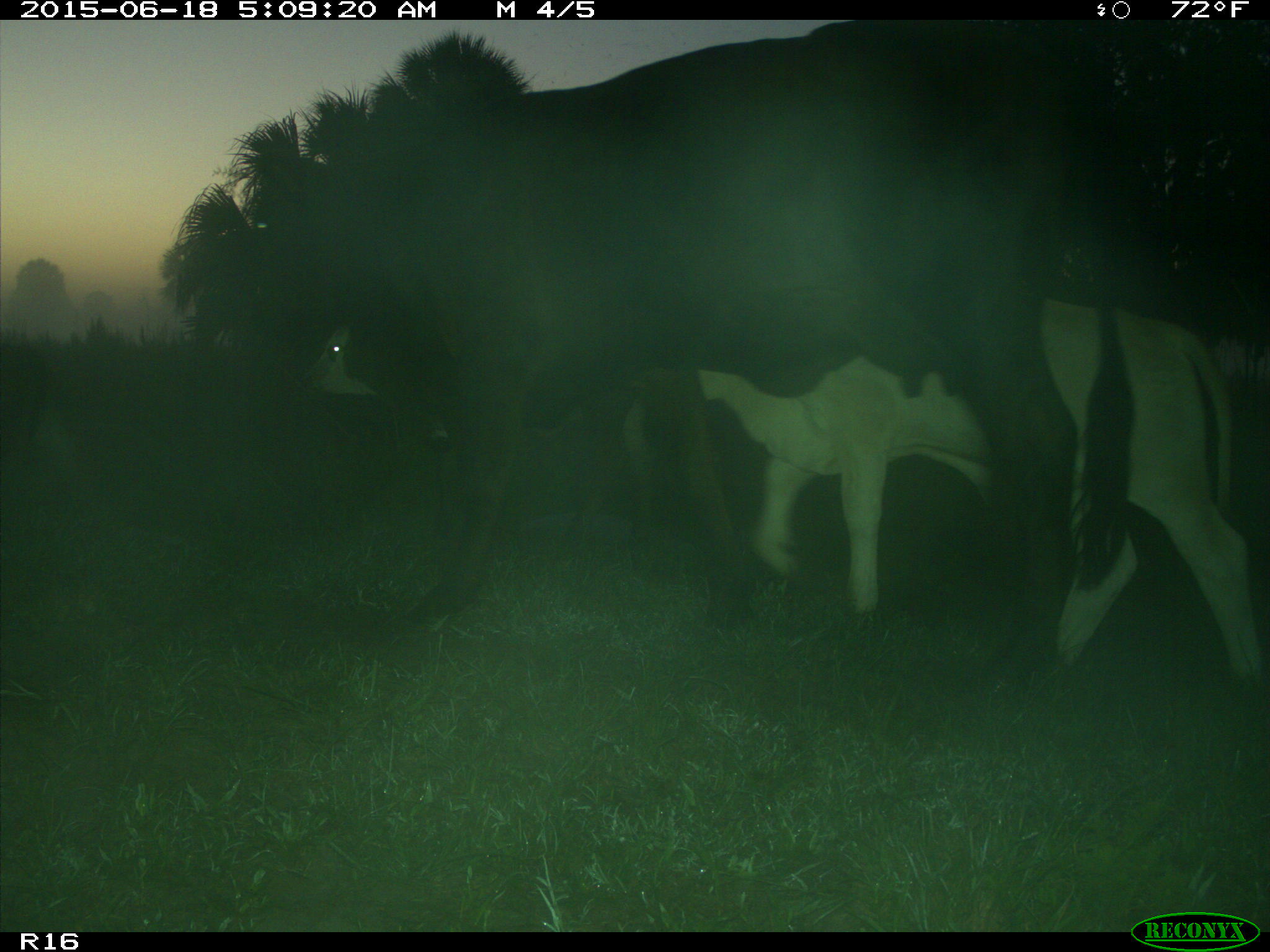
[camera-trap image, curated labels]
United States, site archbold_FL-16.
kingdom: Animalia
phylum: Chordata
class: Mammalia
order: Artiodactyla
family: Bovidae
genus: Bos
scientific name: Bos taurus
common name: domestic cow